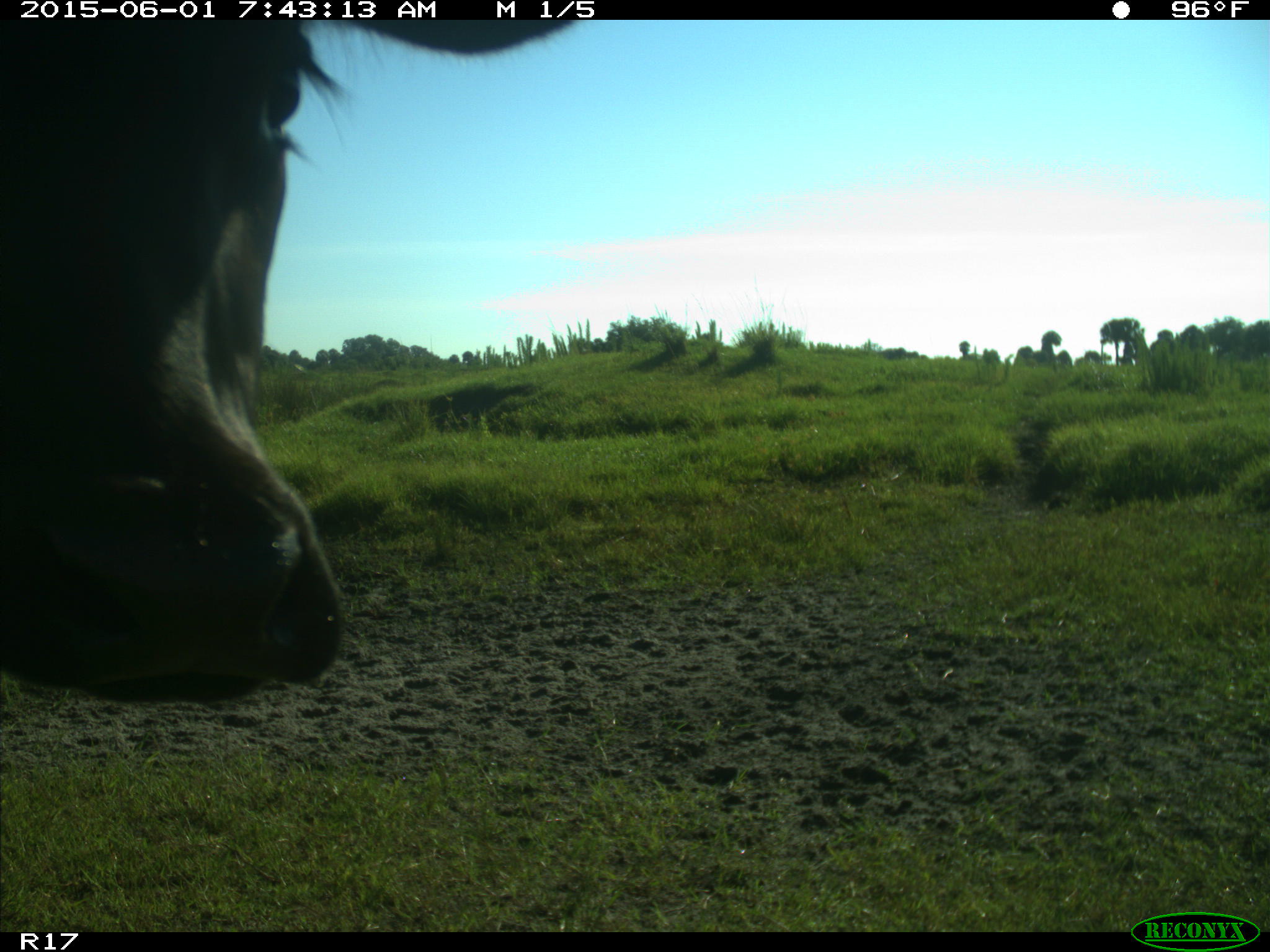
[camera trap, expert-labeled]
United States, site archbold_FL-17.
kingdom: Animalia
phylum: Chordata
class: Mammalia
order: Artiodactyla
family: Bovidae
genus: Bos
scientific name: Bos taurus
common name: domestic cow